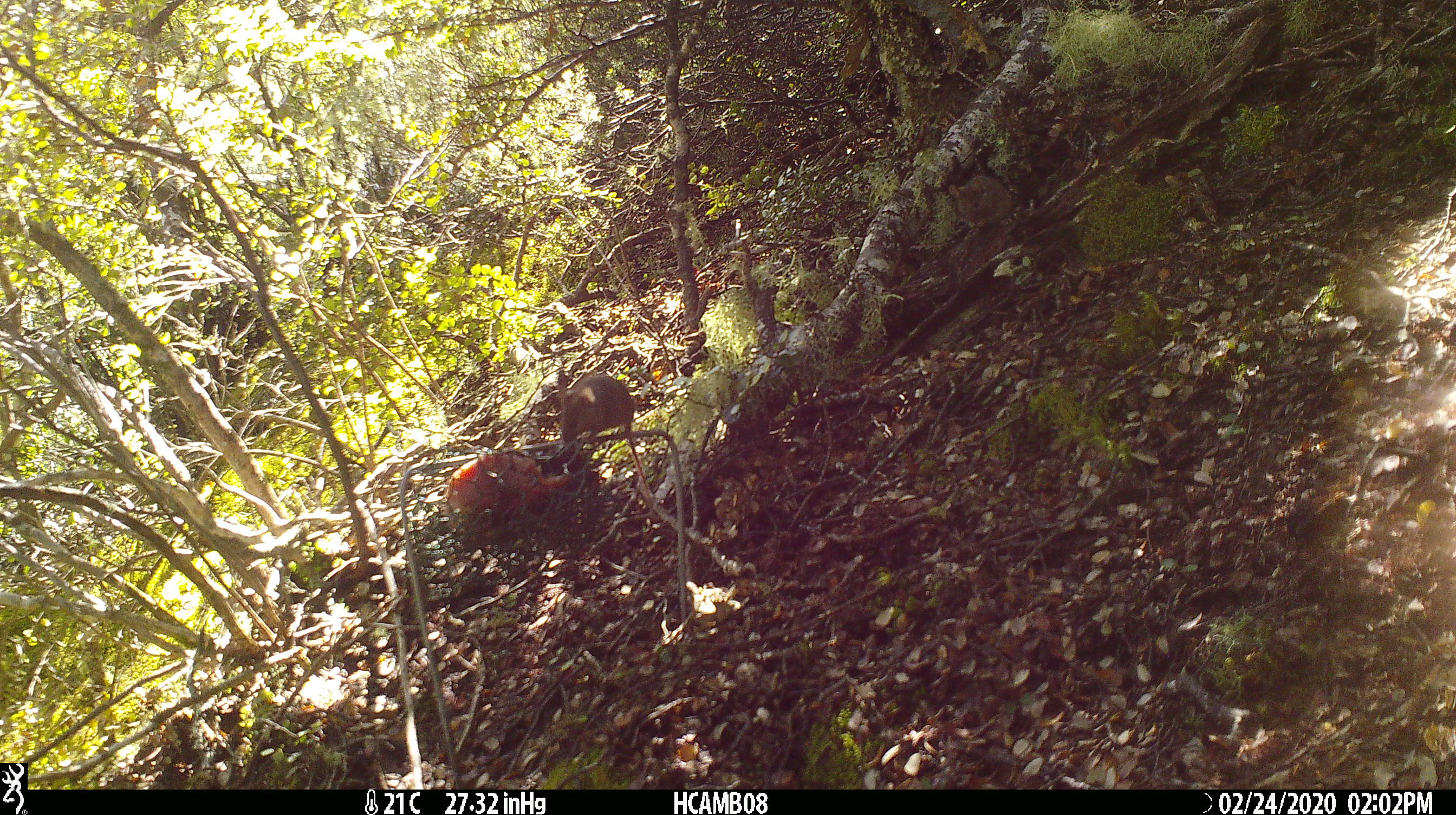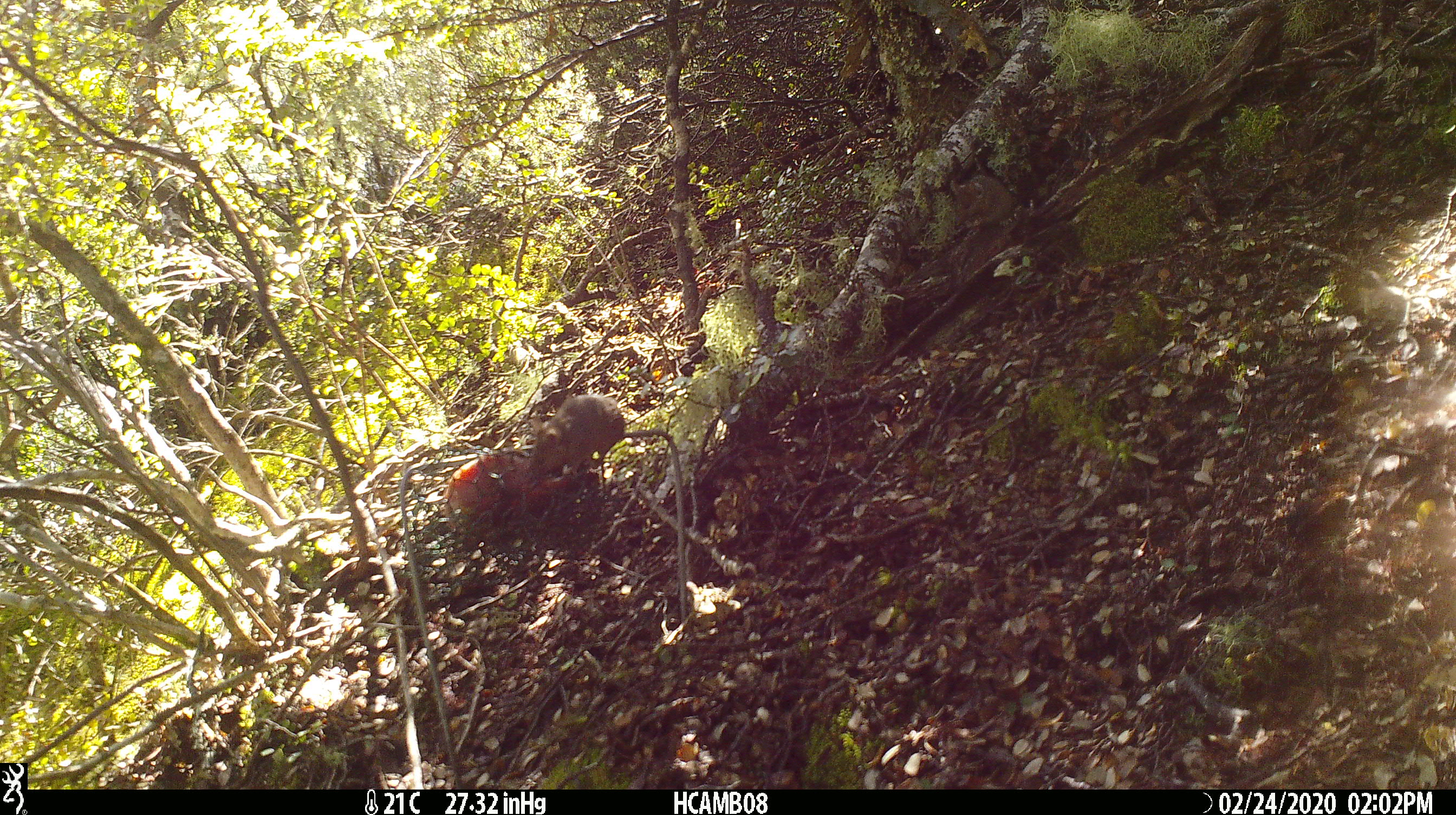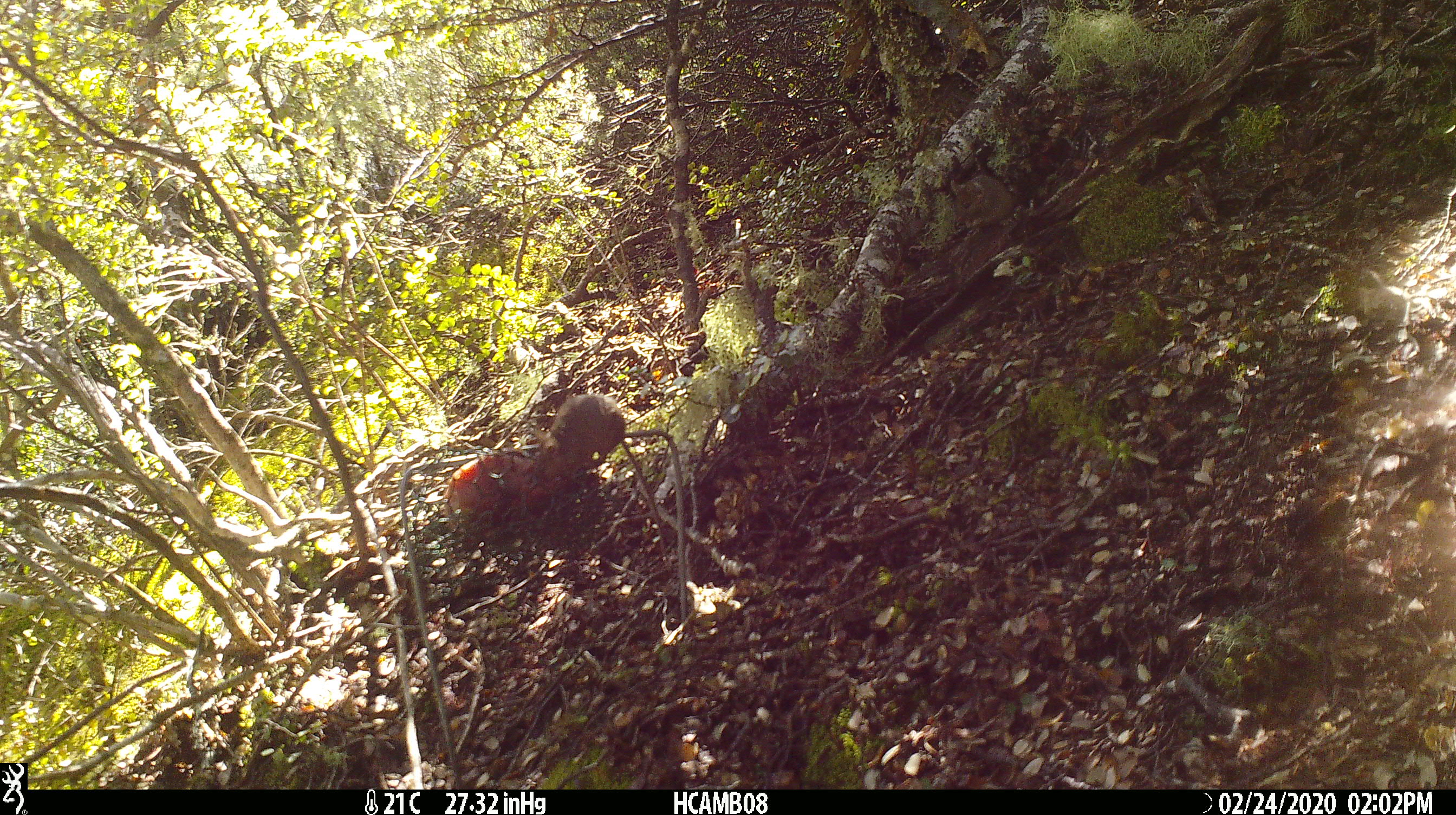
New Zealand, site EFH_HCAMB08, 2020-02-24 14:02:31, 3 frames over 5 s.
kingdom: Animalia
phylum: Chordata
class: Mammalia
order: Rodentia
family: Muridae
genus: Mus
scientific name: Mus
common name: mouse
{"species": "mouse (Mus)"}